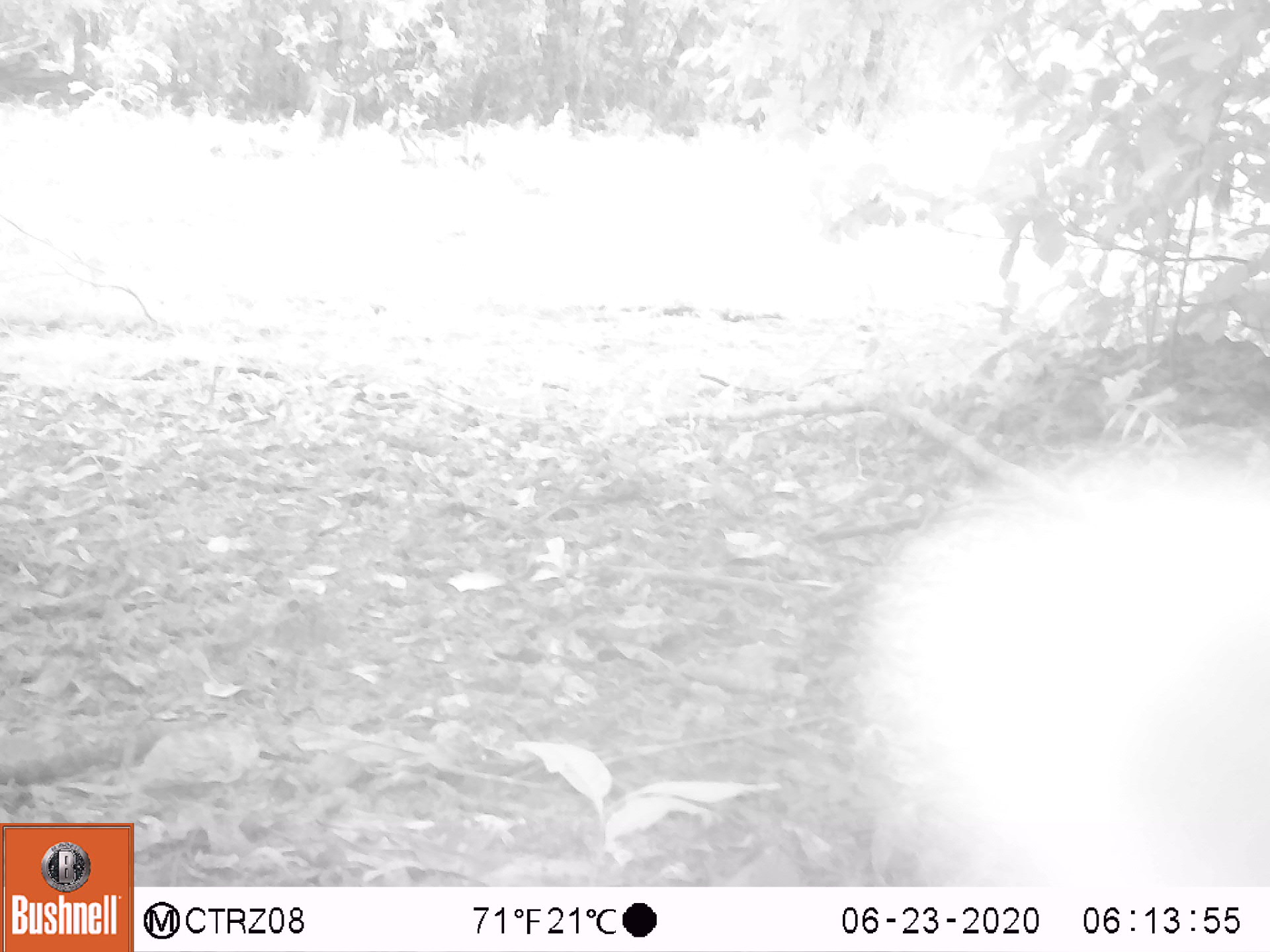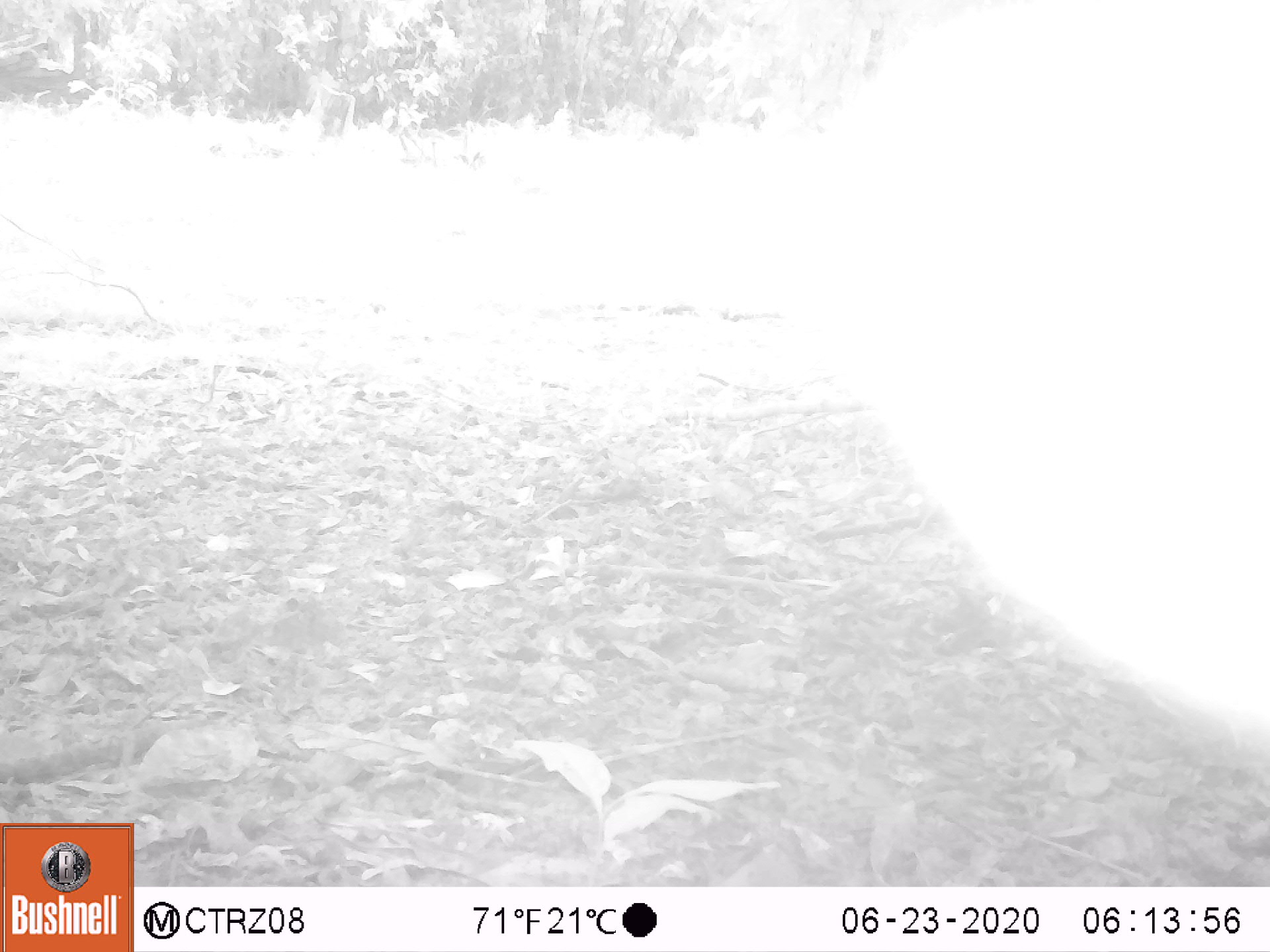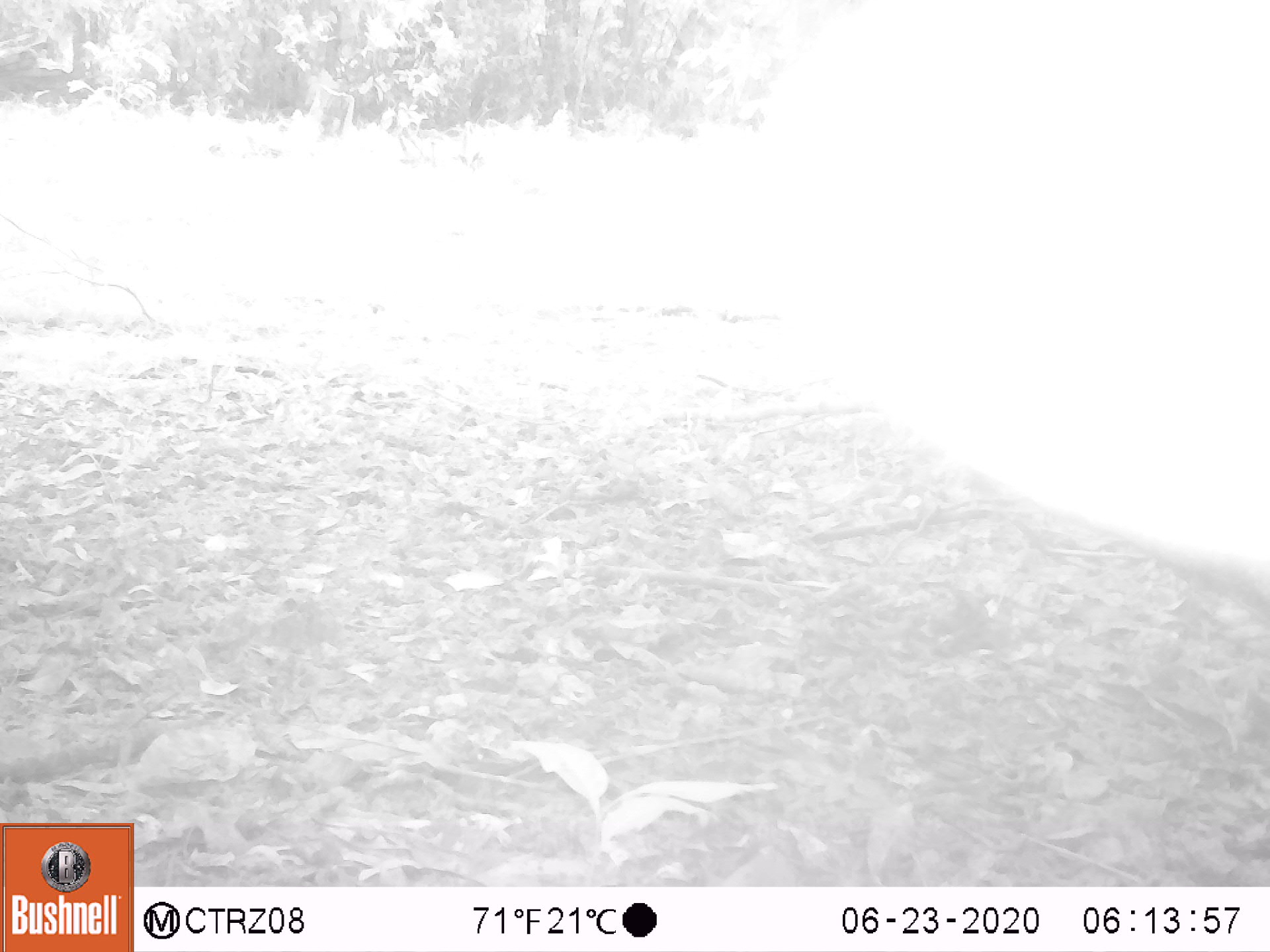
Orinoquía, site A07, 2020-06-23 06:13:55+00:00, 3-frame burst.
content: unidentified animal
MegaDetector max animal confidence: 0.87